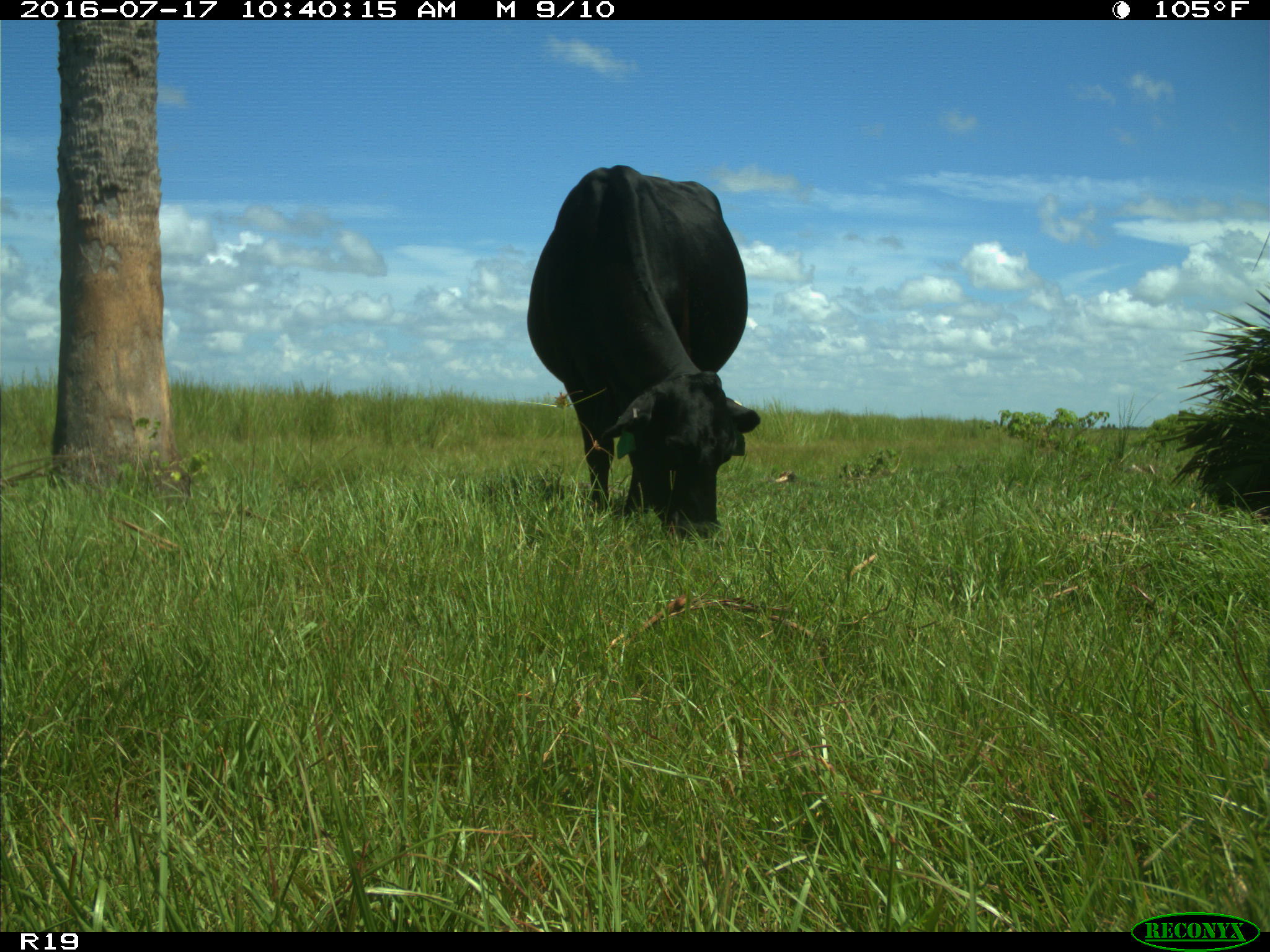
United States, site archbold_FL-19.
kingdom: Animalia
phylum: Chordata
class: Mammalia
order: Artiodactyla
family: Bovidae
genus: Bos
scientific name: Bos taurus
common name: domestic cow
Bos taurus (domestic cow).